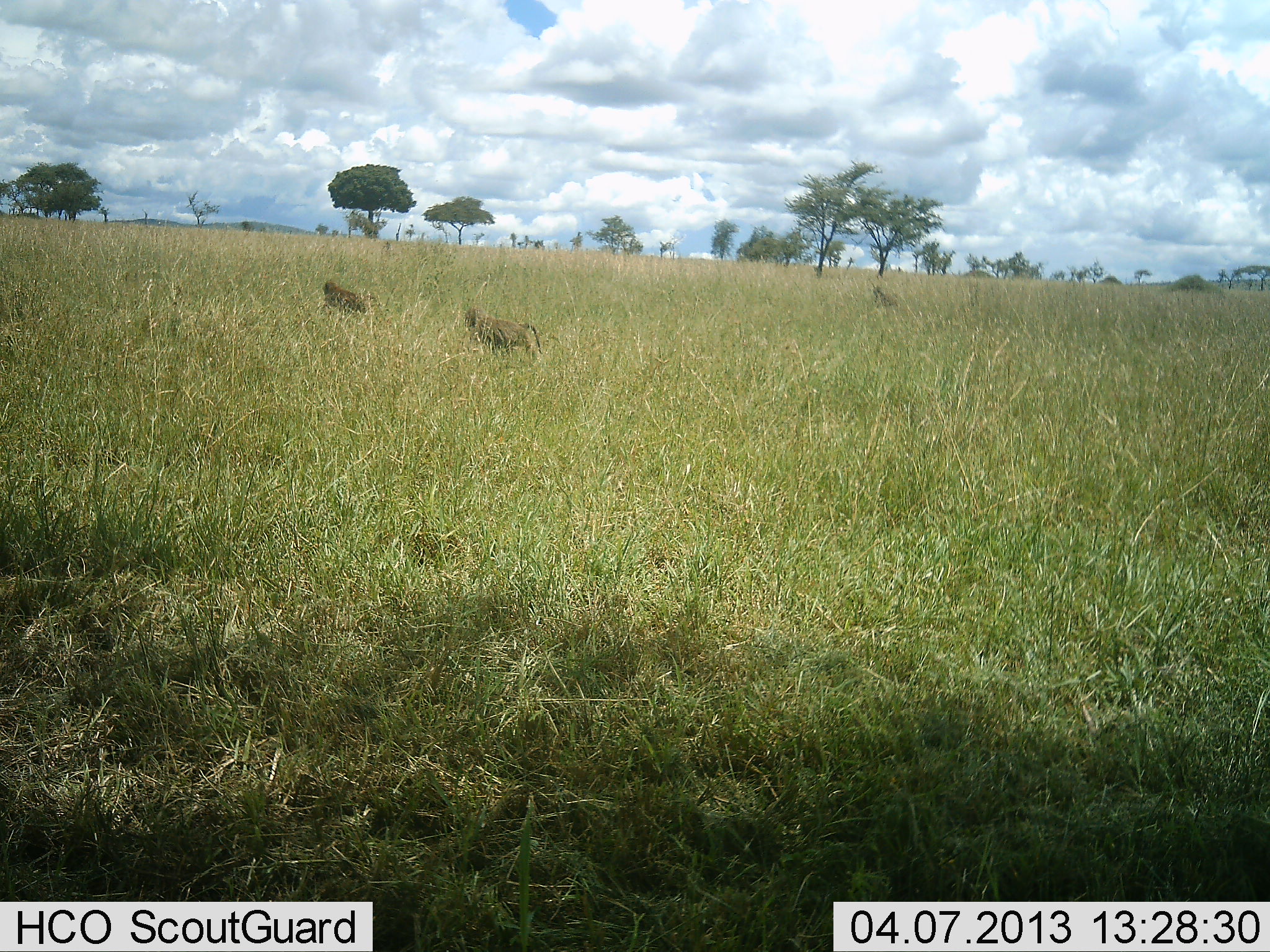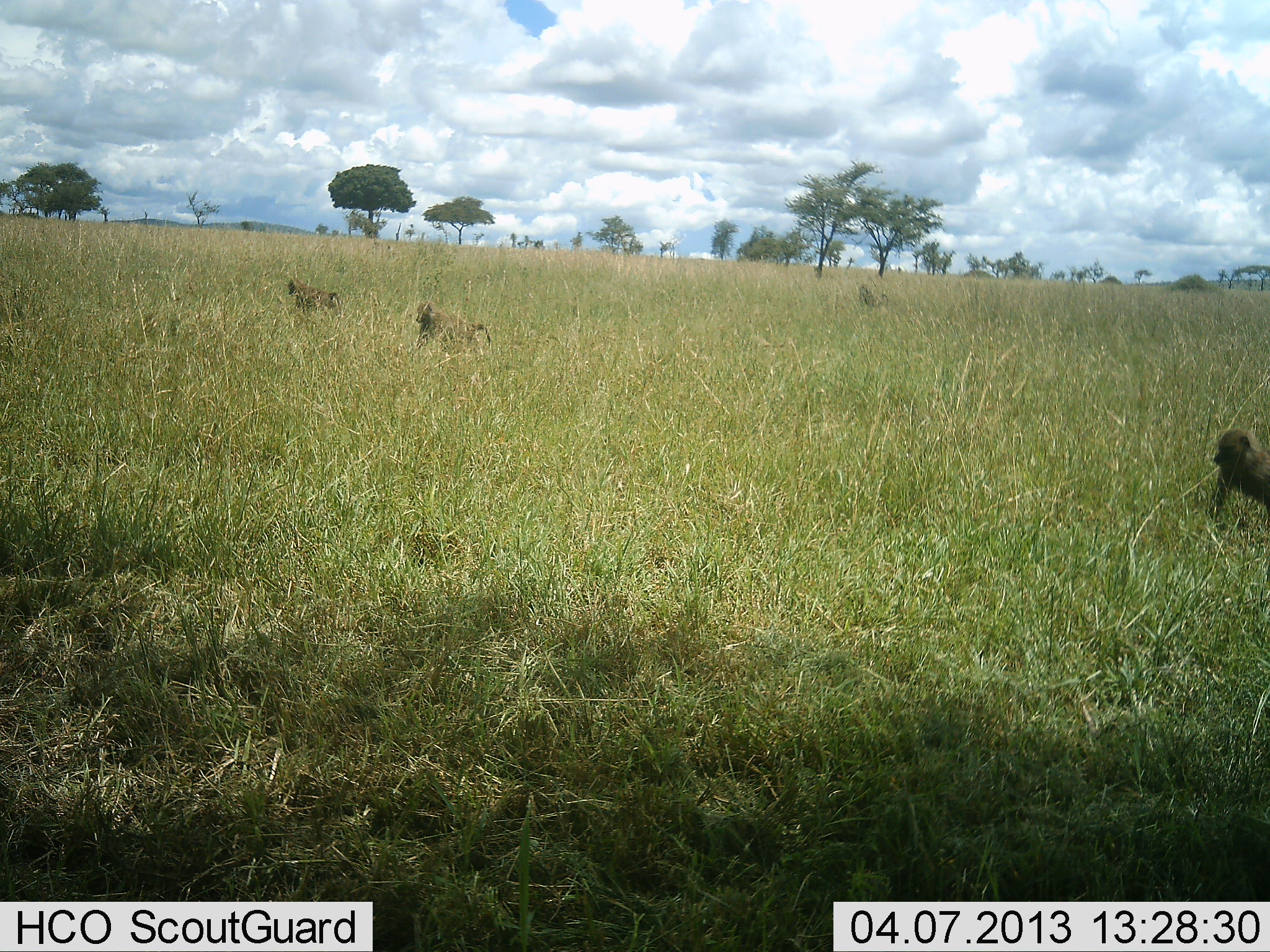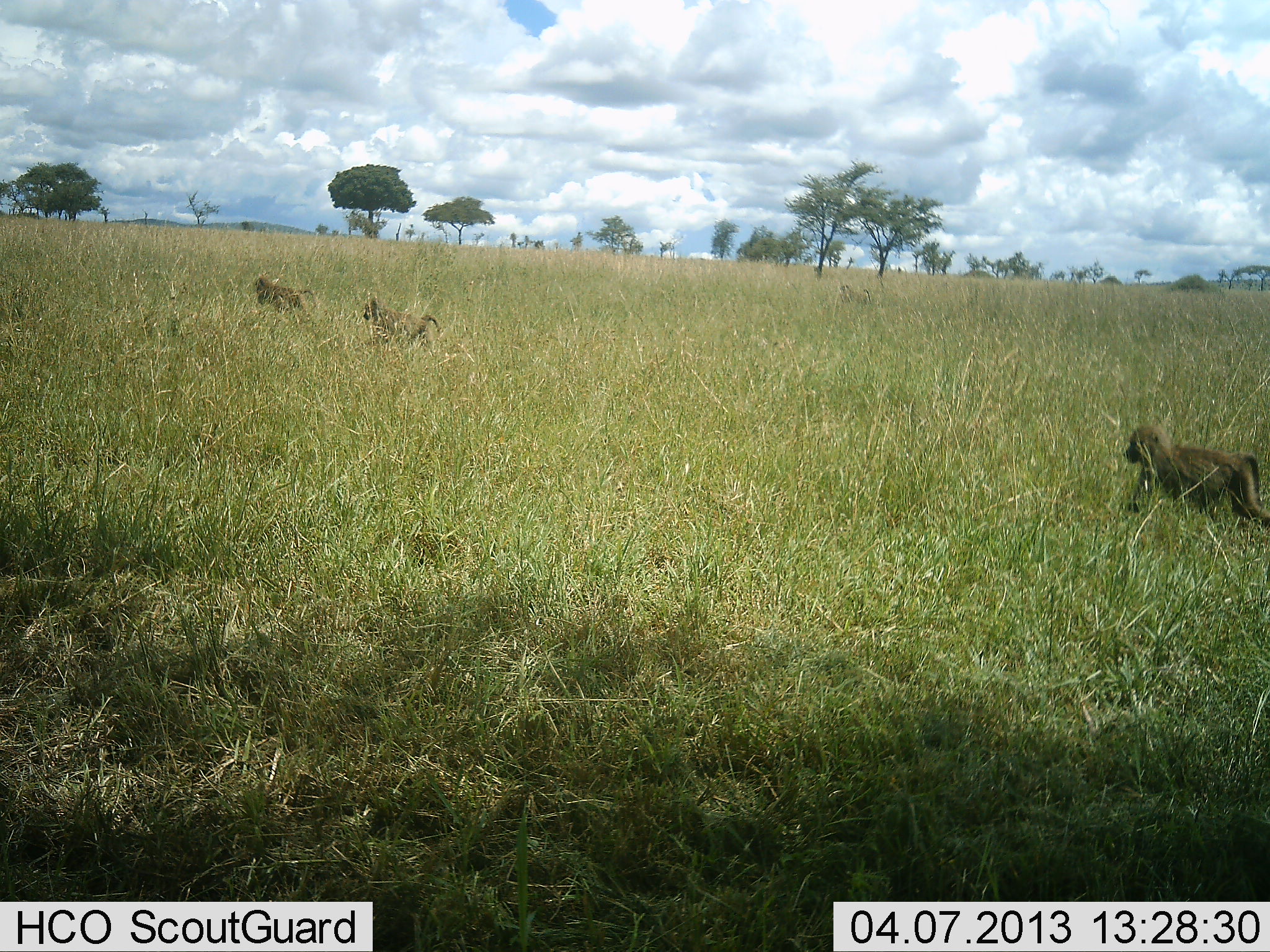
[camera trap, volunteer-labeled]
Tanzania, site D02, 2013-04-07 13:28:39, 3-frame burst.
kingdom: Animalia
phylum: Chordata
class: Mammalia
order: Primates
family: Cercopithecidae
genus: Papio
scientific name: Papio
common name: baboon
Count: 4.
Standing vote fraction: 4%.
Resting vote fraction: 0%.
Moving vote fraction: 100%.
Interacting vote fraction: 0%.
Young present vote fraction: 0%.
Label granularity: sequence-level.